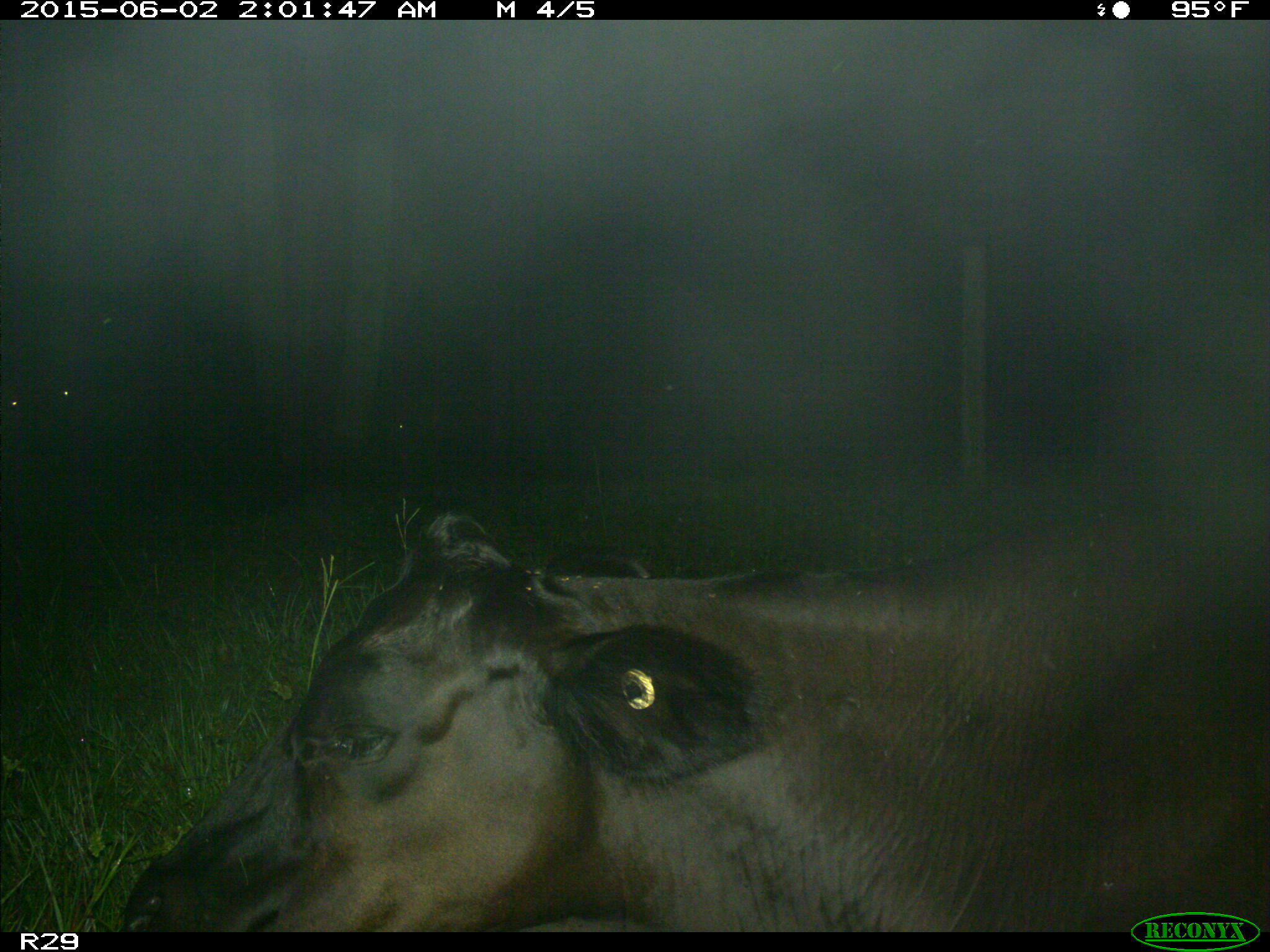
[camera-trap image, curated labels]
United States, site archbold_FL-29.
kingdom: Animalia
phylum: Chordata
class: Mammalia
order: Artiodactyla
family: Bovidae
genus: Bos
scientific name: Bos taurus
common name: domestic cow